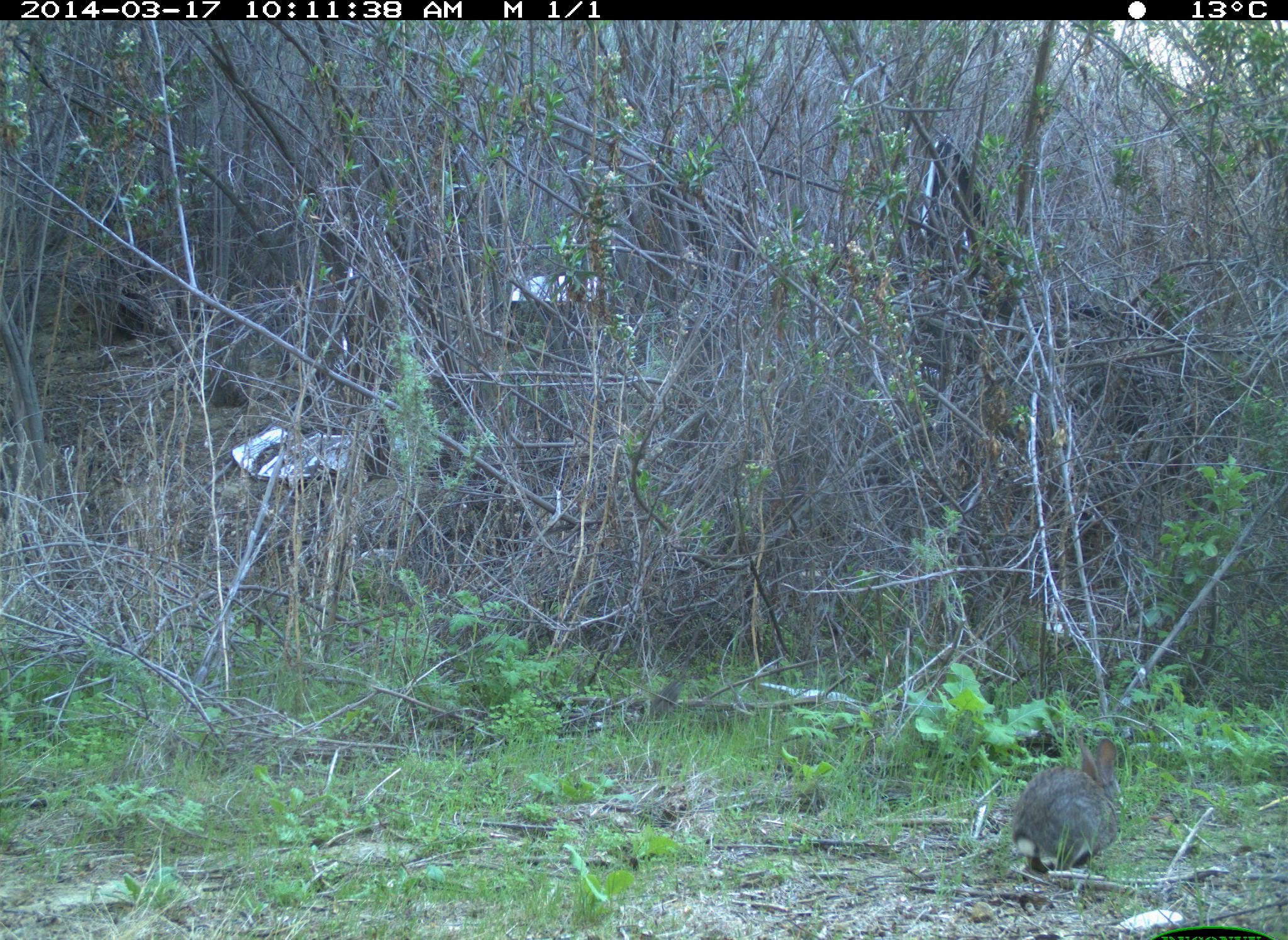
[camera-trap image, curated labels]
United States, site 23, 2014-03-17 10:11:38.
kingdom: Animalia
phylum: Chordata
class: Mammalia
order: Lagomorpha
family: Leporidae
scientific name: Leporidae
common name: rabbits and hares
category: rabbit